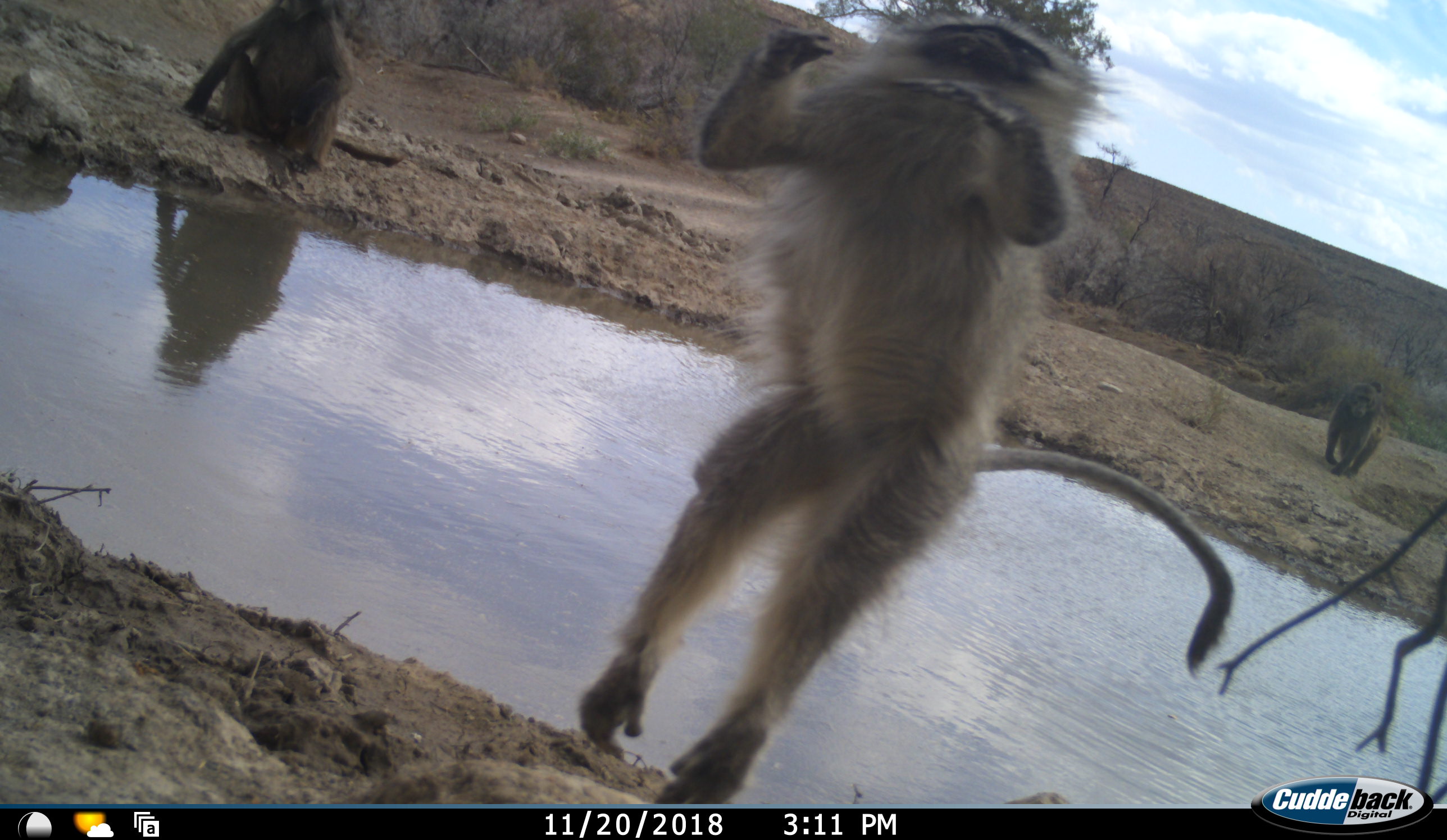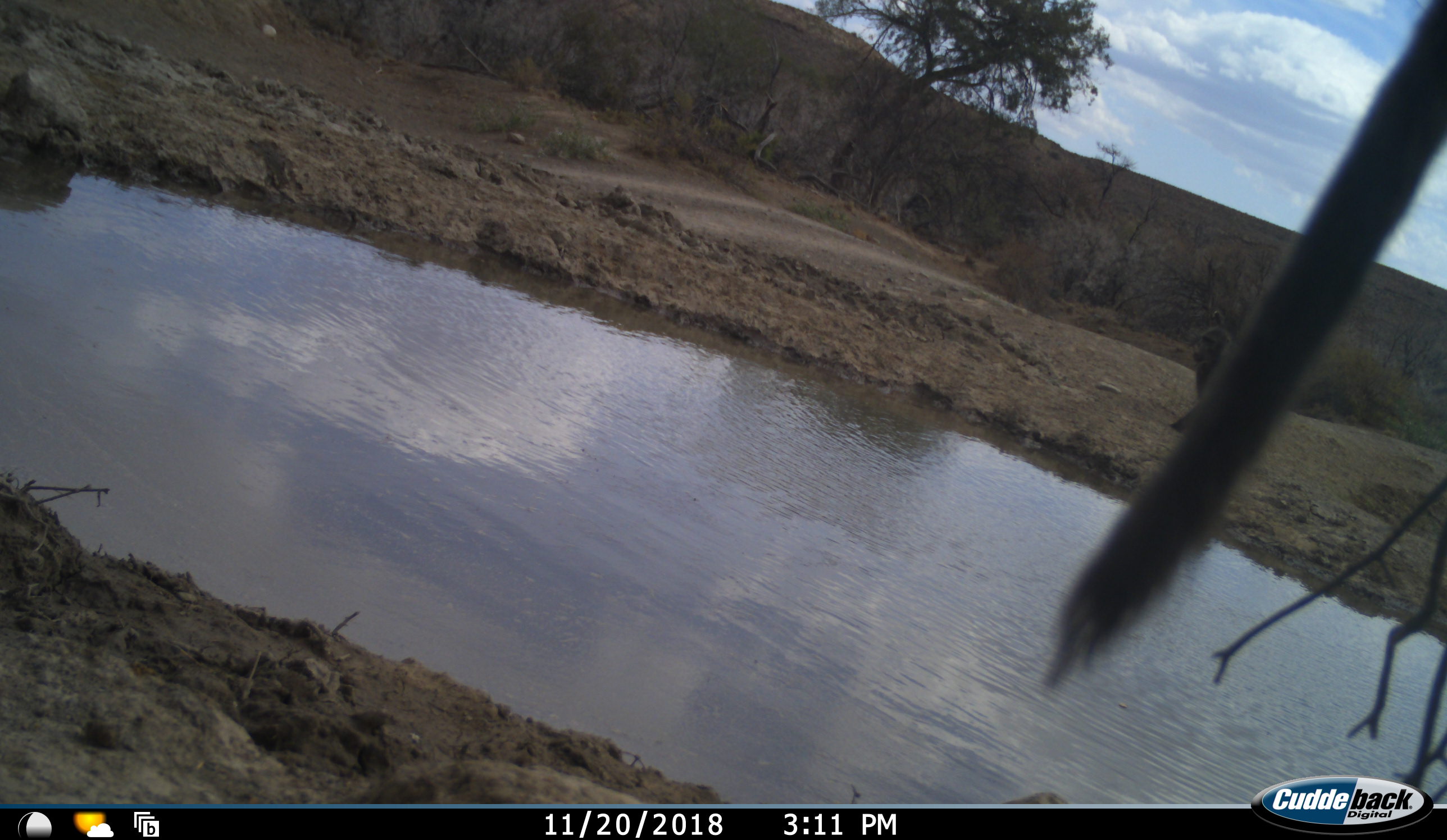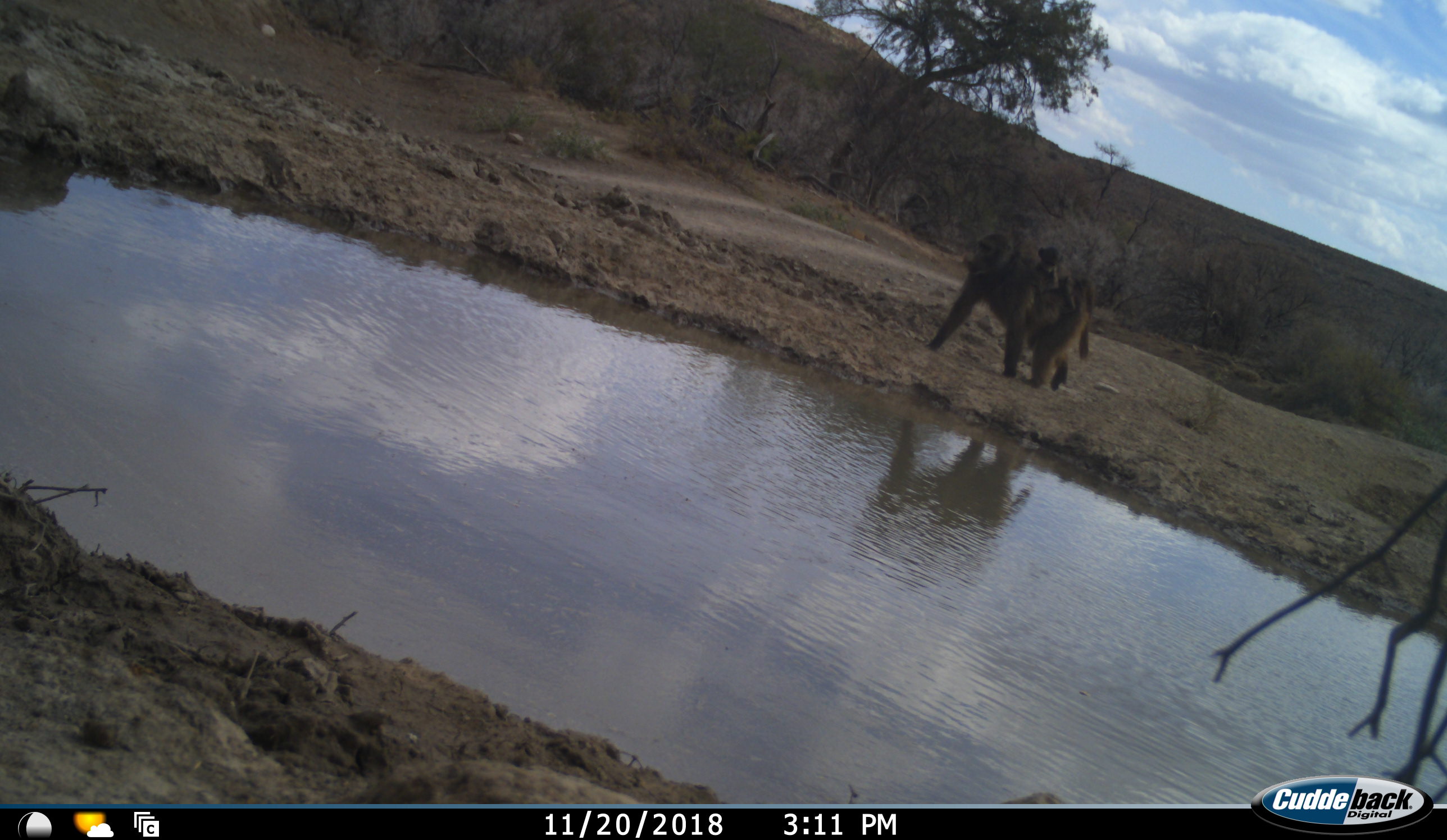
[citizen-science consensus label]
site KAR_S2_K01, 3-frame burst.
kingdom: Animalia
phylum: Chordata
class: Mammalia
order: Primates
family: Cercopithecidae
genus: Papio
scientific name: Papio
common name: baboon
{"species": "baboon (Papio)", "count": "3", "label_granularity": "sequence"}